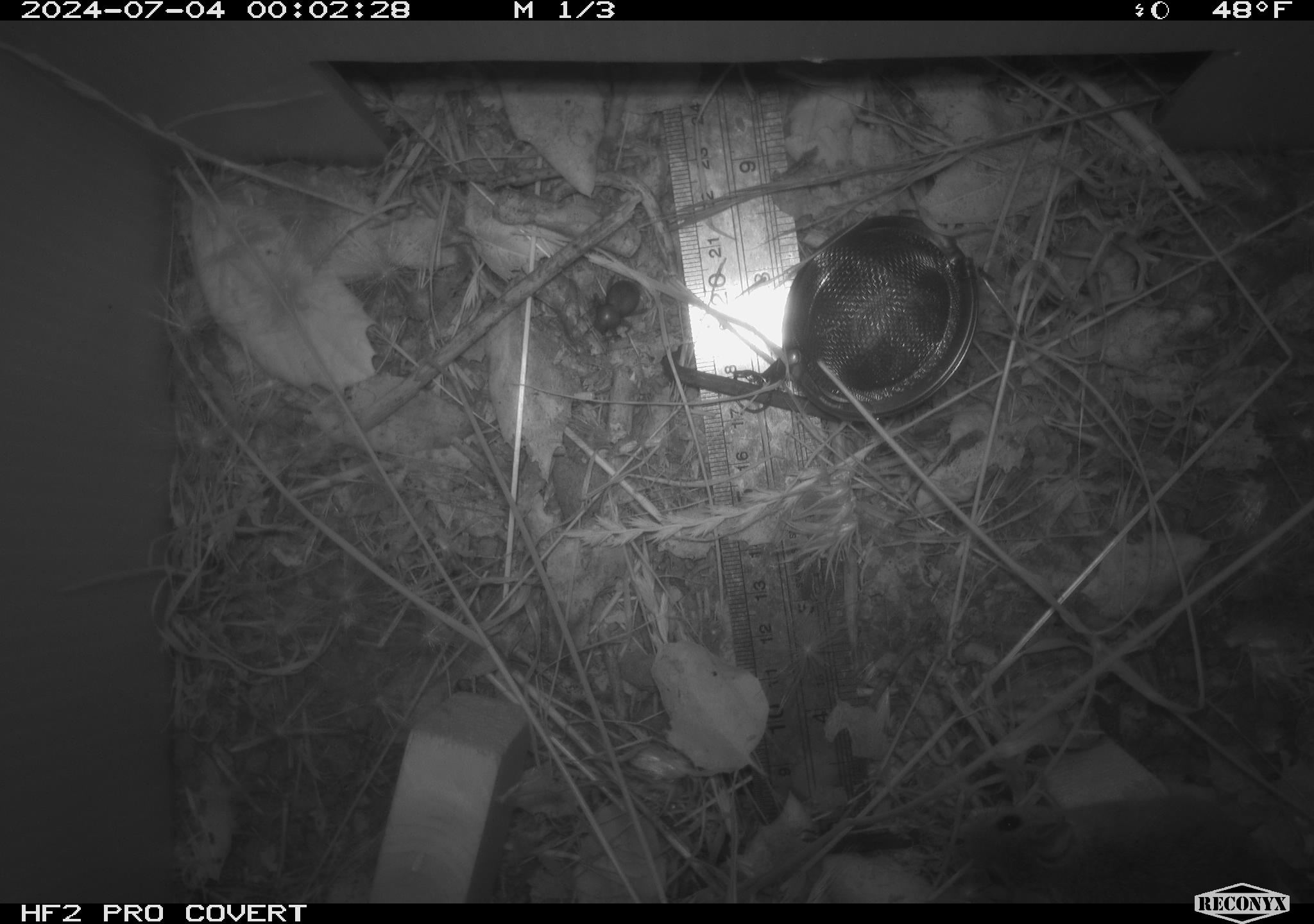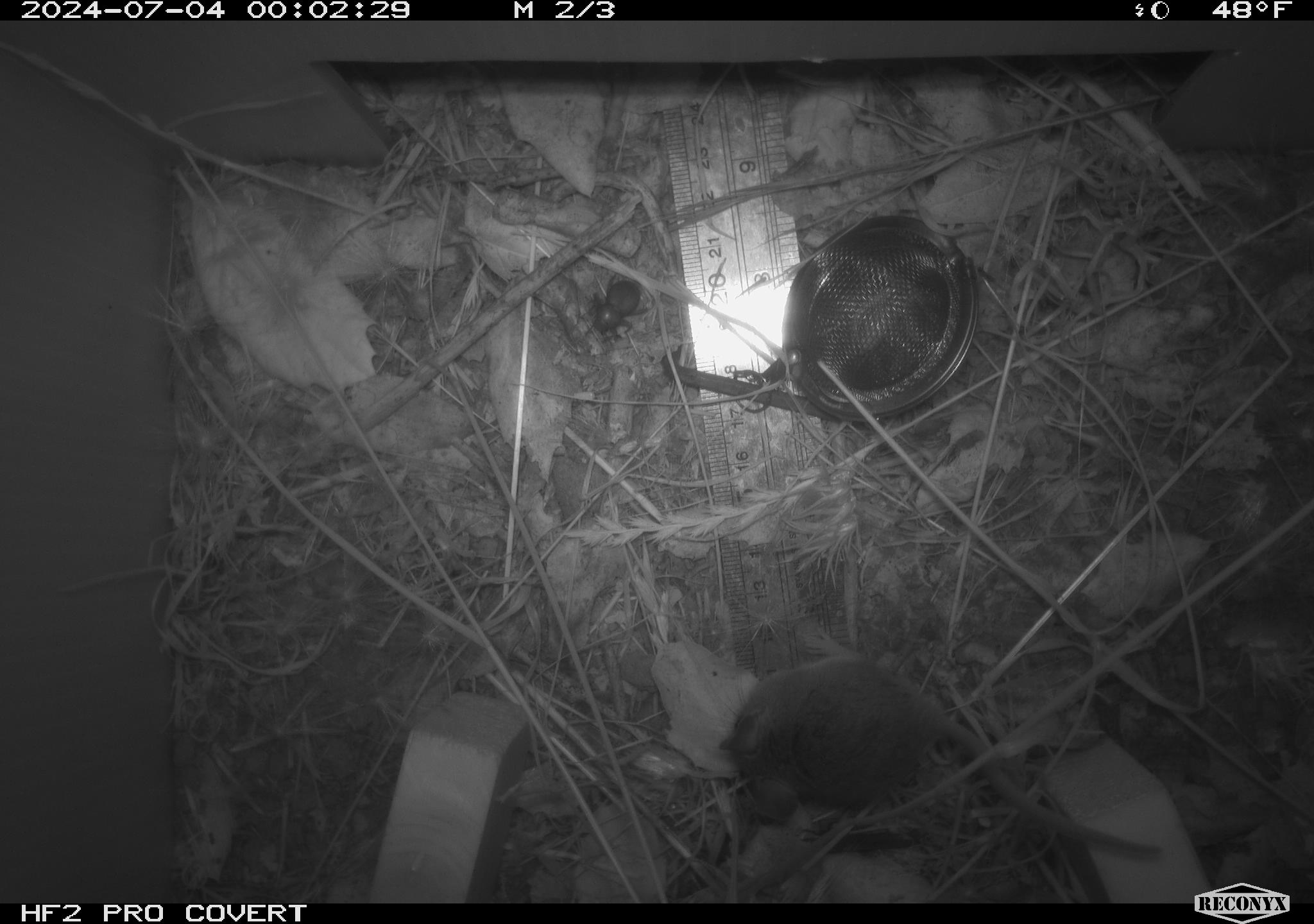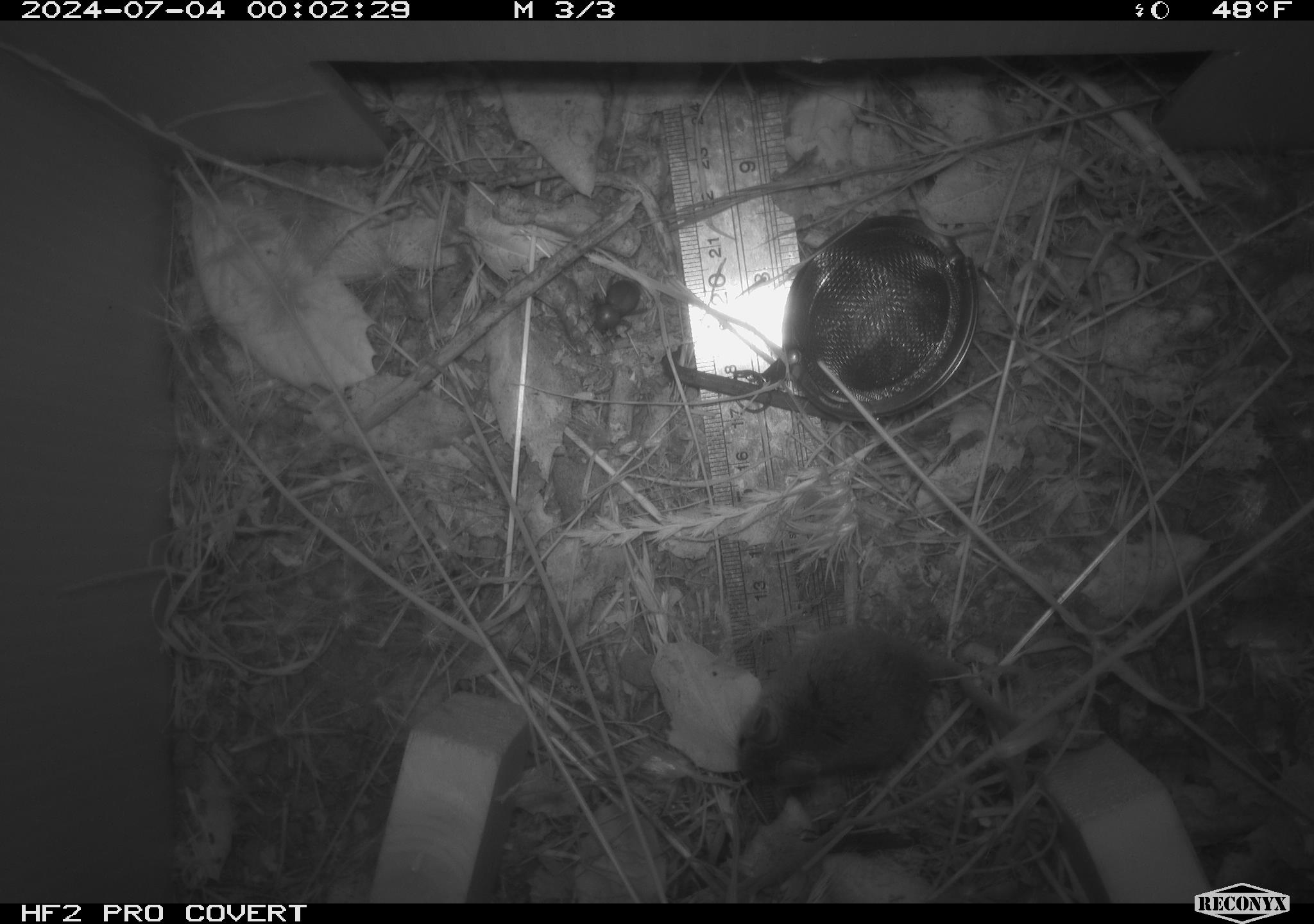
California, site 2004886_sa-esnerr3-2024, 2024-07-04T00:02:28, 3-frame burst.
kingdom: Animalia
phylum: Chordata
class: Mammalia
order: Rodentia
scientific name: Rodentia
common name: rodent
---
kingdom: Animalia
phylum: Arthropoda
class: Insecta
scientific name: Insecta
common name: insect